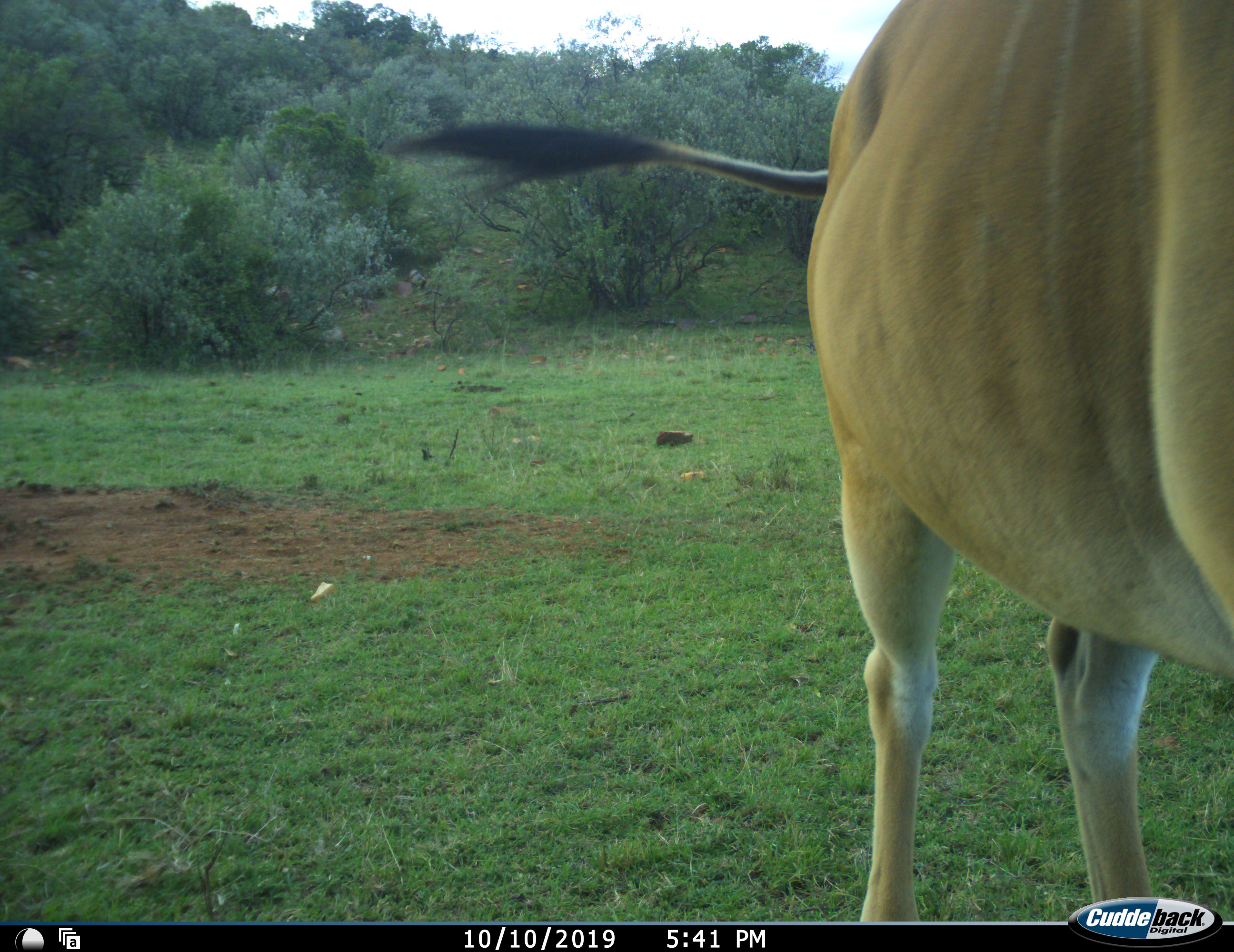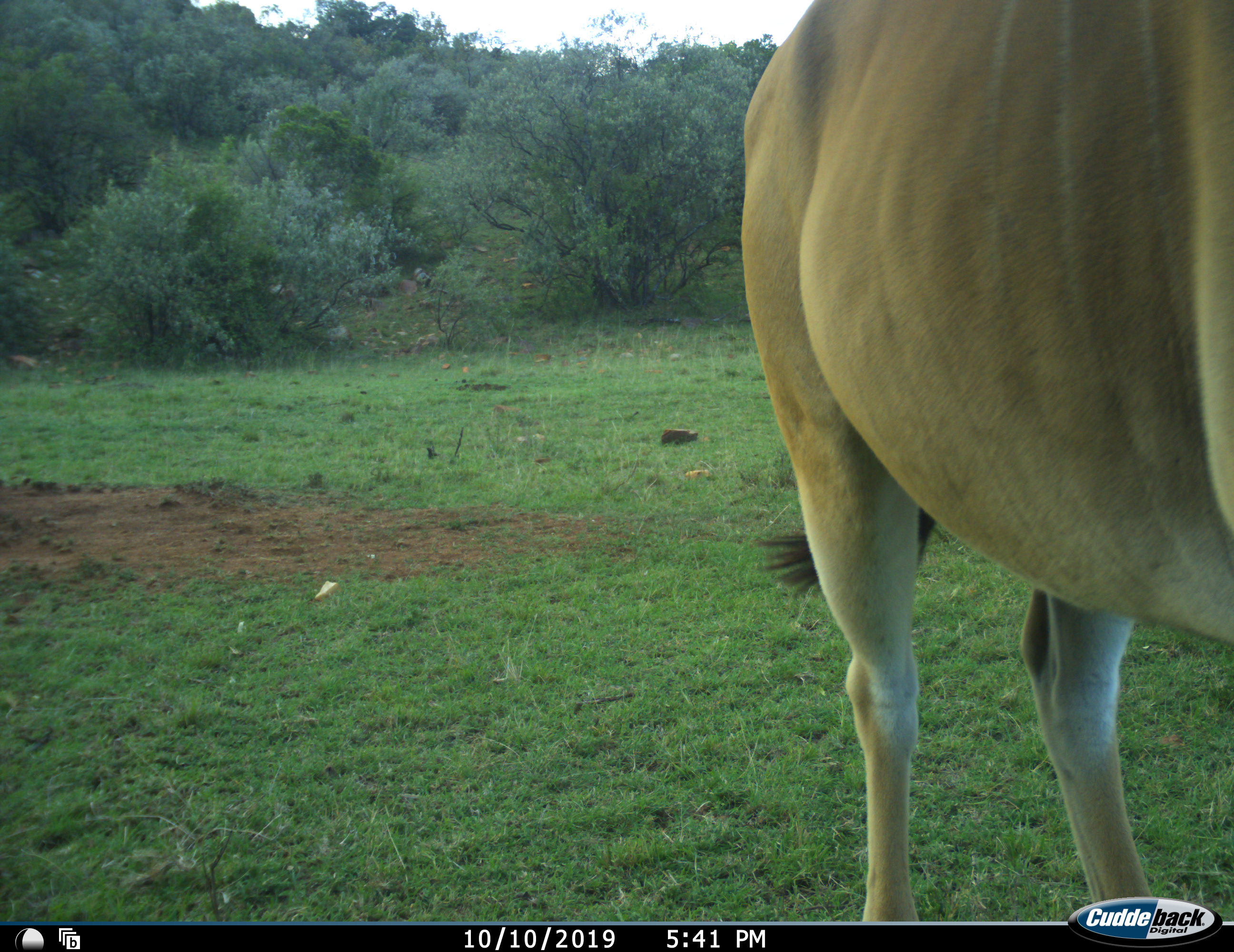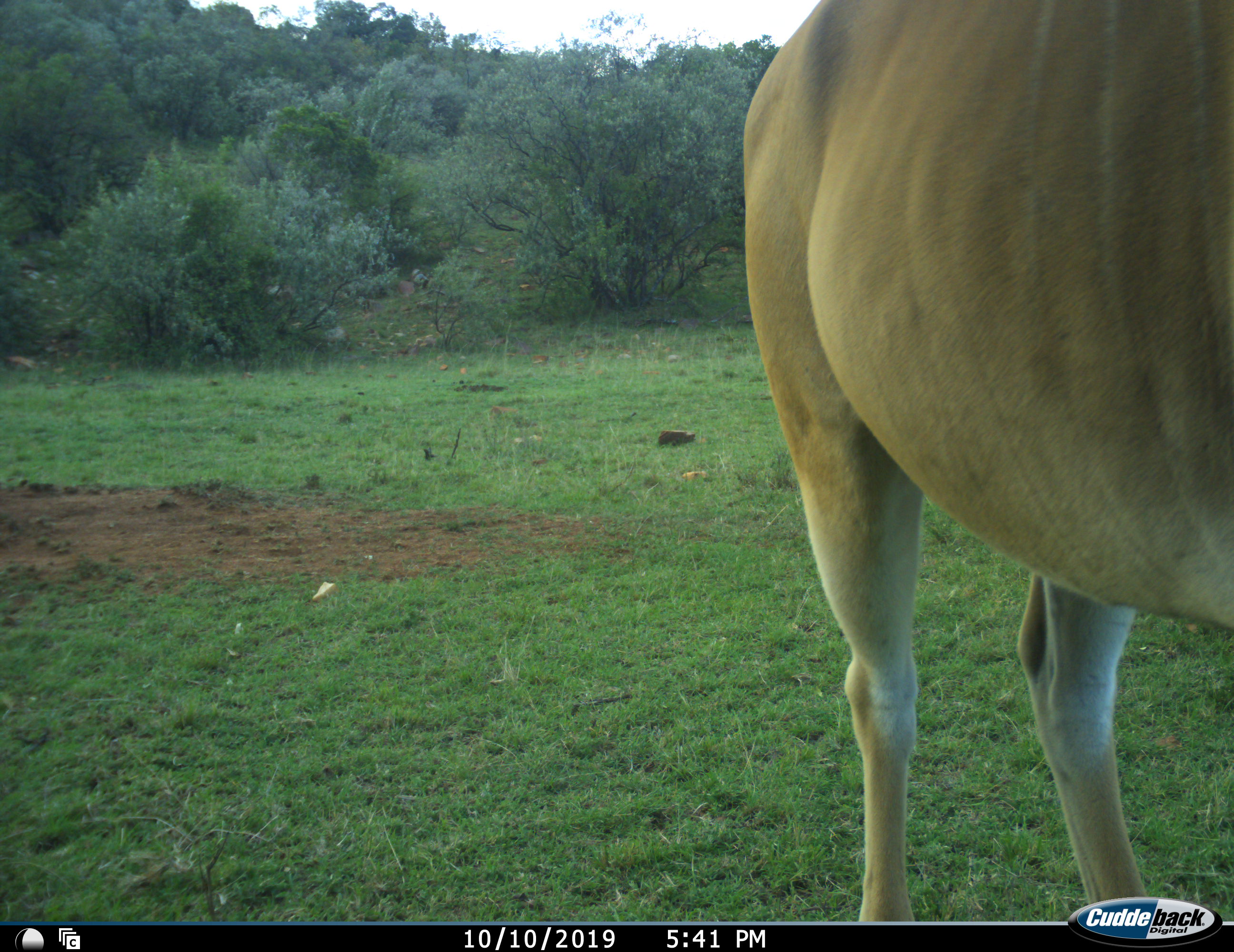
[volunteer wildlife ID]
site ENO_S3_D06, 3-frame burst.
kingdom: Animalia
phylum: Chordata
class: Mammalia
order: Artiodactyla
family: Bovidae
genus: Tragelaphus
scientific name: Tragelaphus oryx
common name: eland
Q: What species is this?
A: Eland (Tragelaphus oryx).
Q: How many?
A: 1.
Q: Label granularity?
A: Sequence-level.